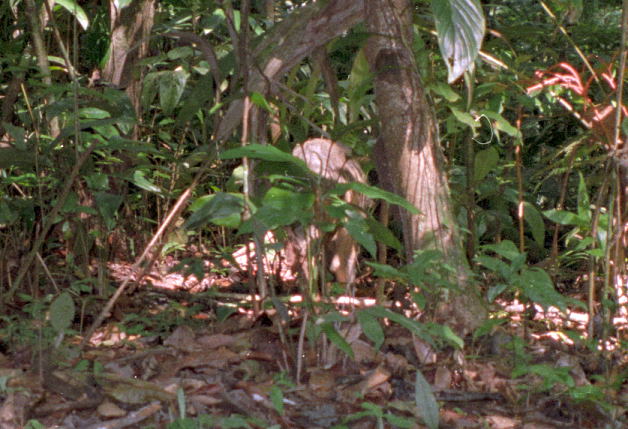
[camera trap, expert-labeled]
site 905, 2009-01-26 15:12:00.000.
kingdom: Animalia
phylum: Chordata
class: Mammalia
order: Cingulata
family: Chlamyphoridae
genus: Priodontes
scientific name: Priodontes maximus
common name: giant armadillo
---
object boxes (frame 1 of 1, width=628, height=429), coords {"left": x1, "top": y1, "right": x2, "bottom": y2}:
priodontes maximus: {"left": 282, "top": 136, "right": 370, "bottom": 284}